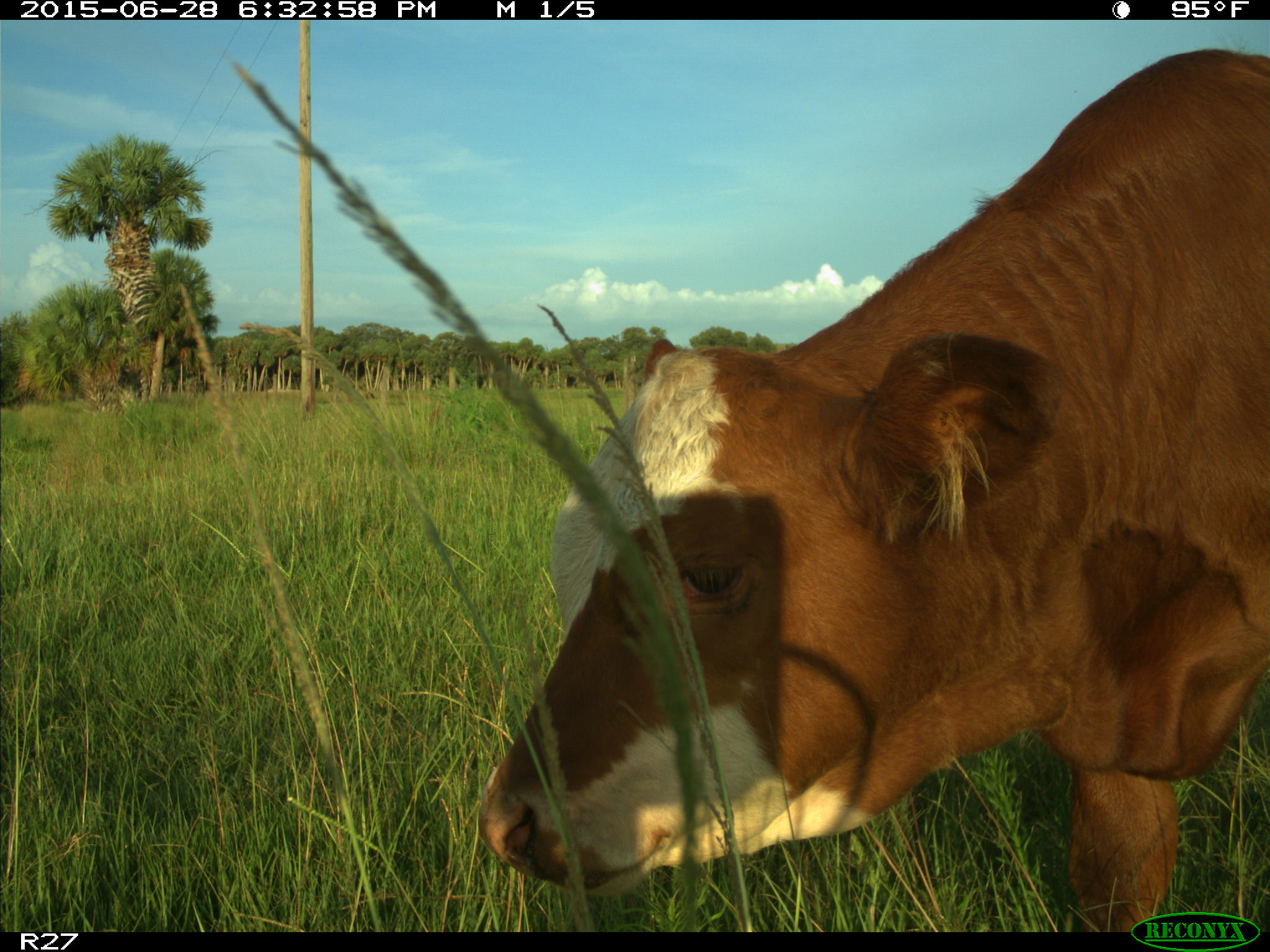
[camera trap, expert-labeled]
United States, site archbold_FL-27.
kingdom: Animalia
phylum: Chordata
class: Mammalia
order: Artiodactyla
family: Bovidae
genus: Bos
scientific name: Bos taurus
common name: domestic cow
Bos taurus (domestic cow).